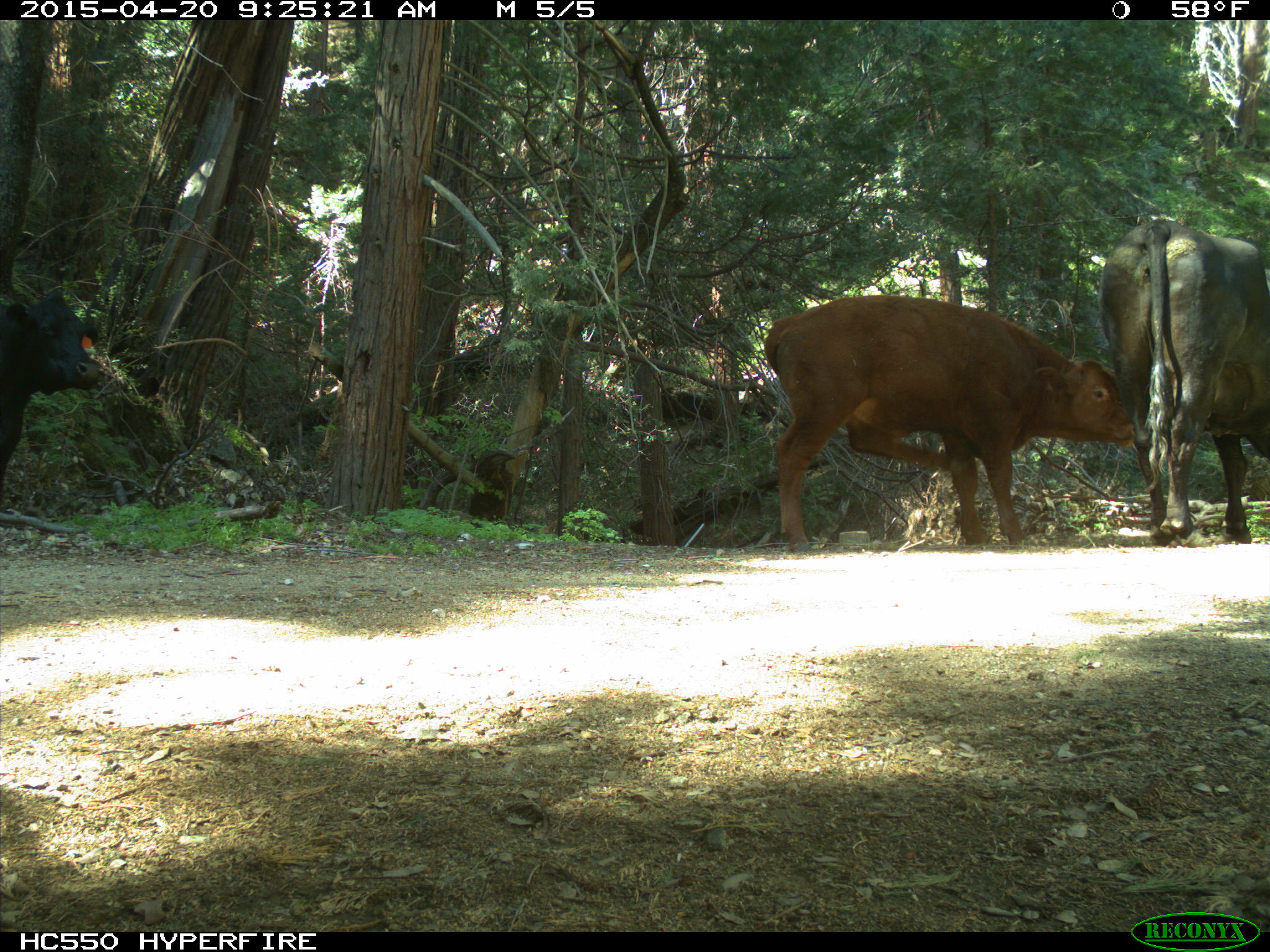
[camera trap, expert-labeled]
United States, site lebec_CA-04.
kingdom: Animalia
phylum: Chordata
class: Mammalia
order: Artiodactyla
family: Bovidae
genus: Bos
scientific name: Bos taurus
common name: domestic cow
Bos taurus (domestic cow).